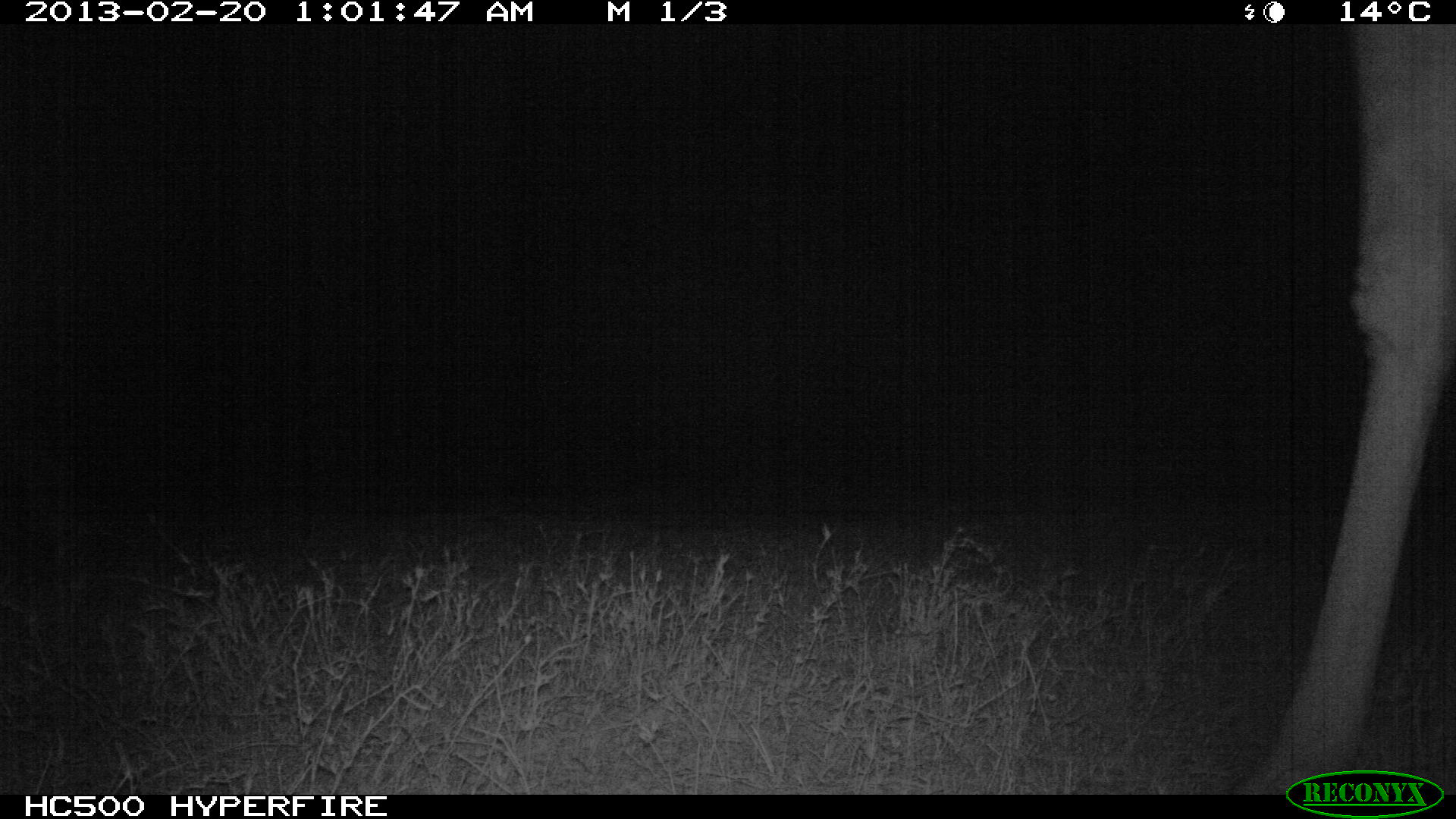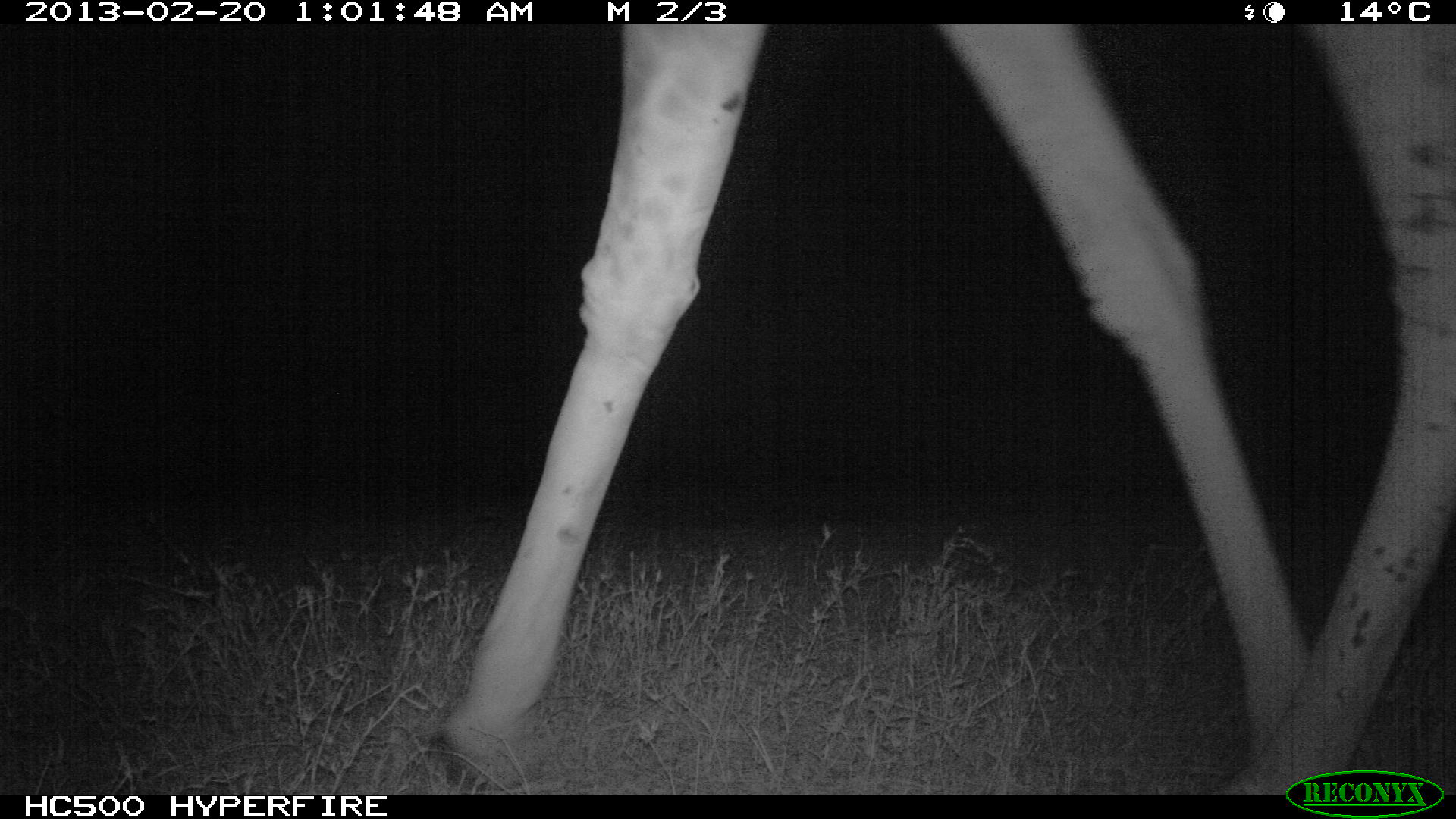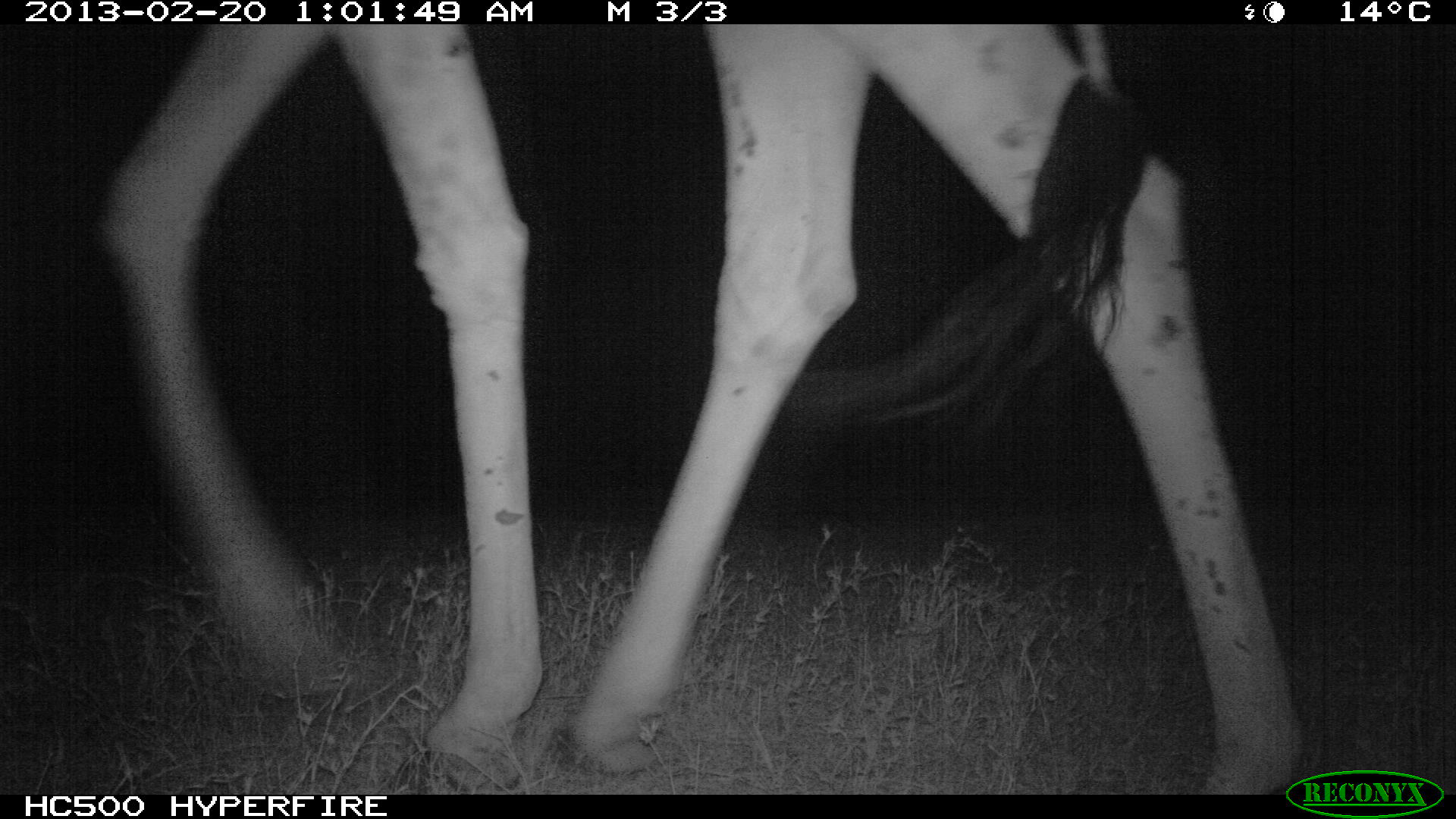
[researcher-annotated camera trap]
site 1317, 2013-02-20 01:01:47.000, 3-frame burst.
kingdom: Animalia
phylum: Chordata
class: Mammalia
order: Artiodactyla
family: Giraffidae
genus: Giraffa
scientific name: Giraffa camelopardalis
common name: giraffe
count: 1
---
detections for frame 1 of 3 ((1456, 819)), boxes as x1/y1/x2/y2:
giraffa camelopardalis: 1222/21/1455/795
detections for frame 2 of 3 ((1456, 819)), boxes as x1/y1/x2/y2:
giraffa camelopardalis: 422/23/1454/793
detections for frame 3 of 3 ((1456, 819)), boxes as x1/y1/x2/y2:
giraffa camelopardalis: 87/24/1294/793